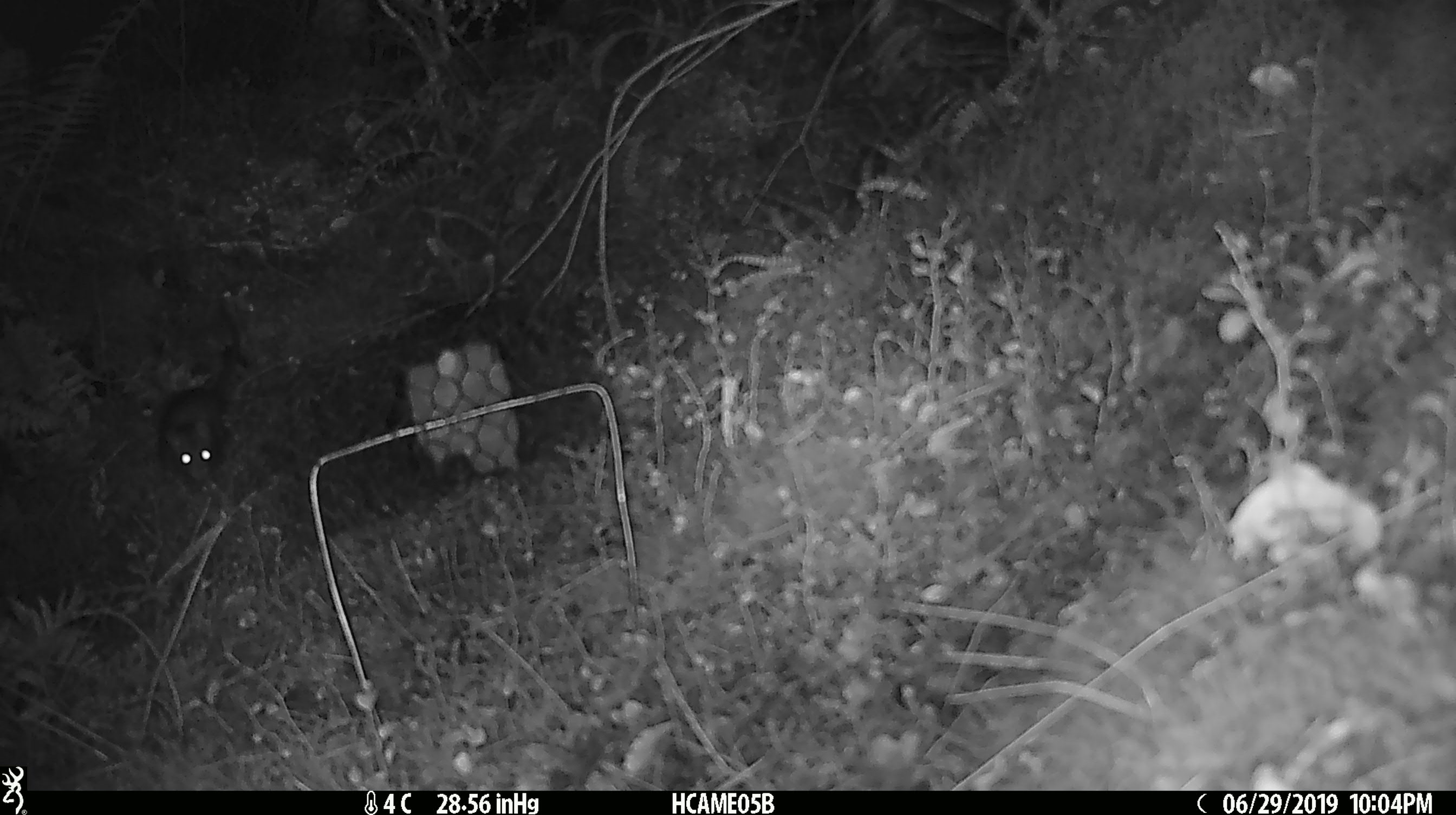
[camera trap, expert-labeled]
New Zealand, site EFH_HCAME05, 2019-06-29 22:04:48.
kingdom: Animalia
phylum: Chordata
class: Mammalia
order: Rodentia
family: Muridae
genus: Rattus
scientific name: Rattus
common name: rat